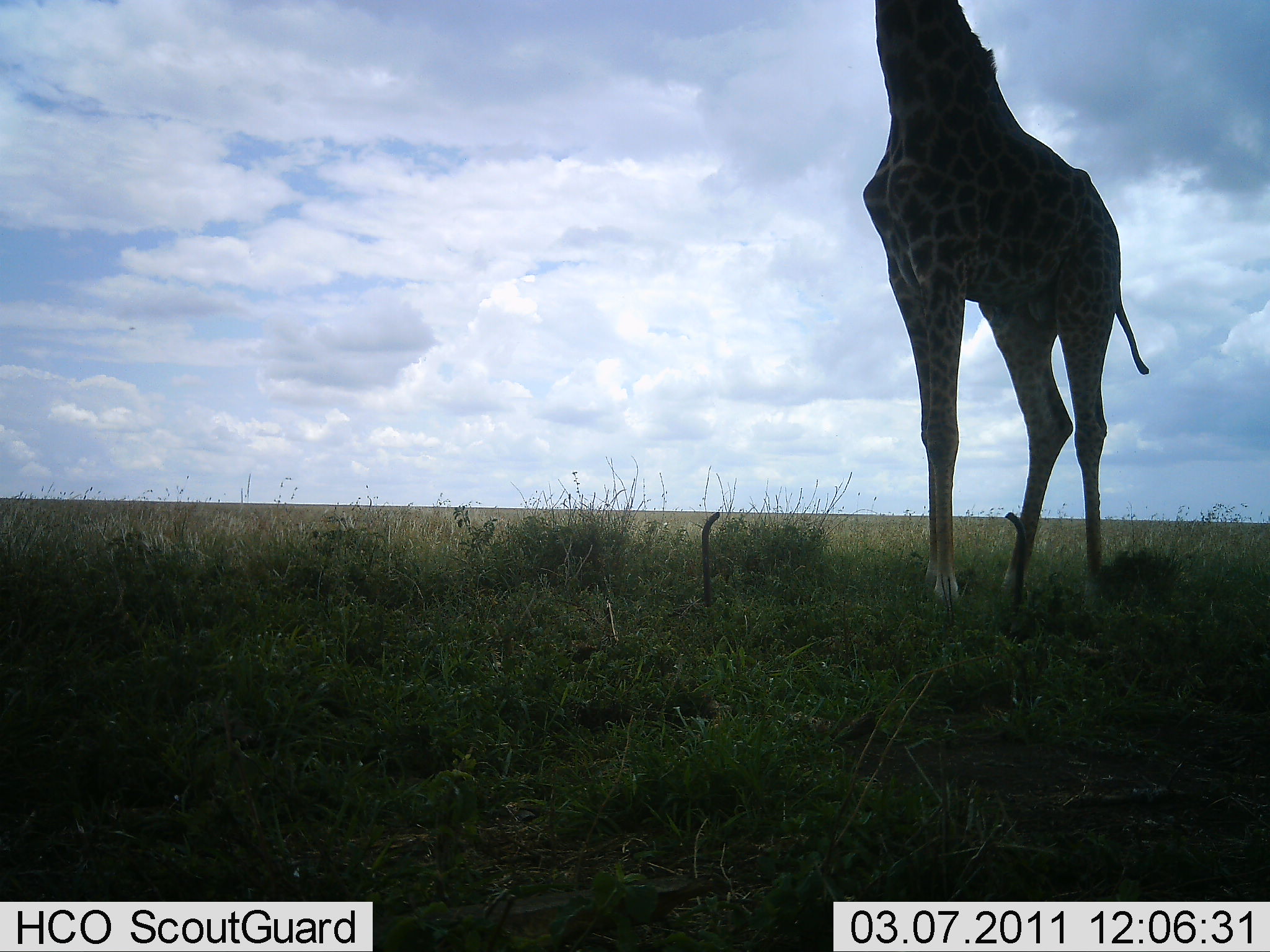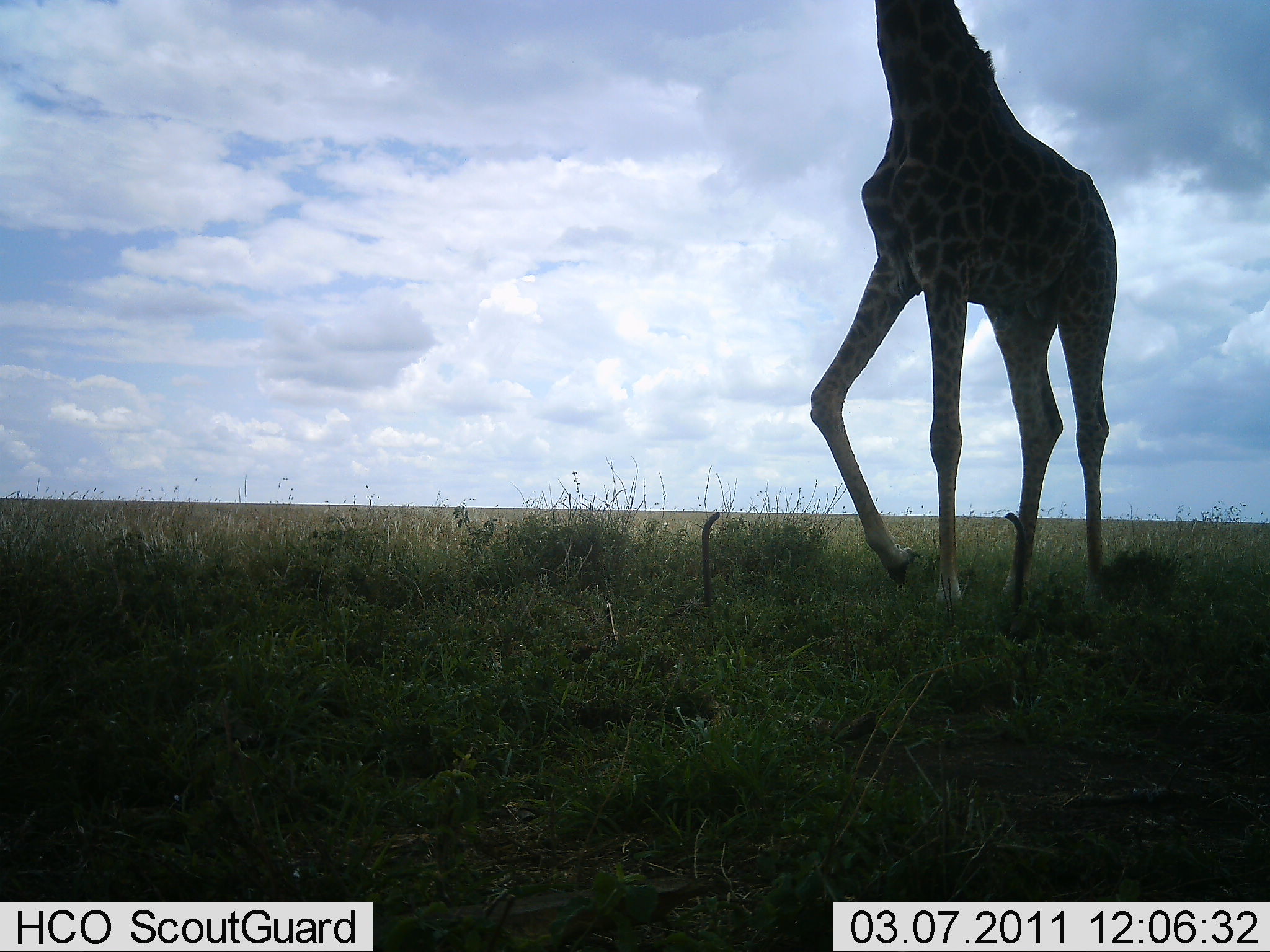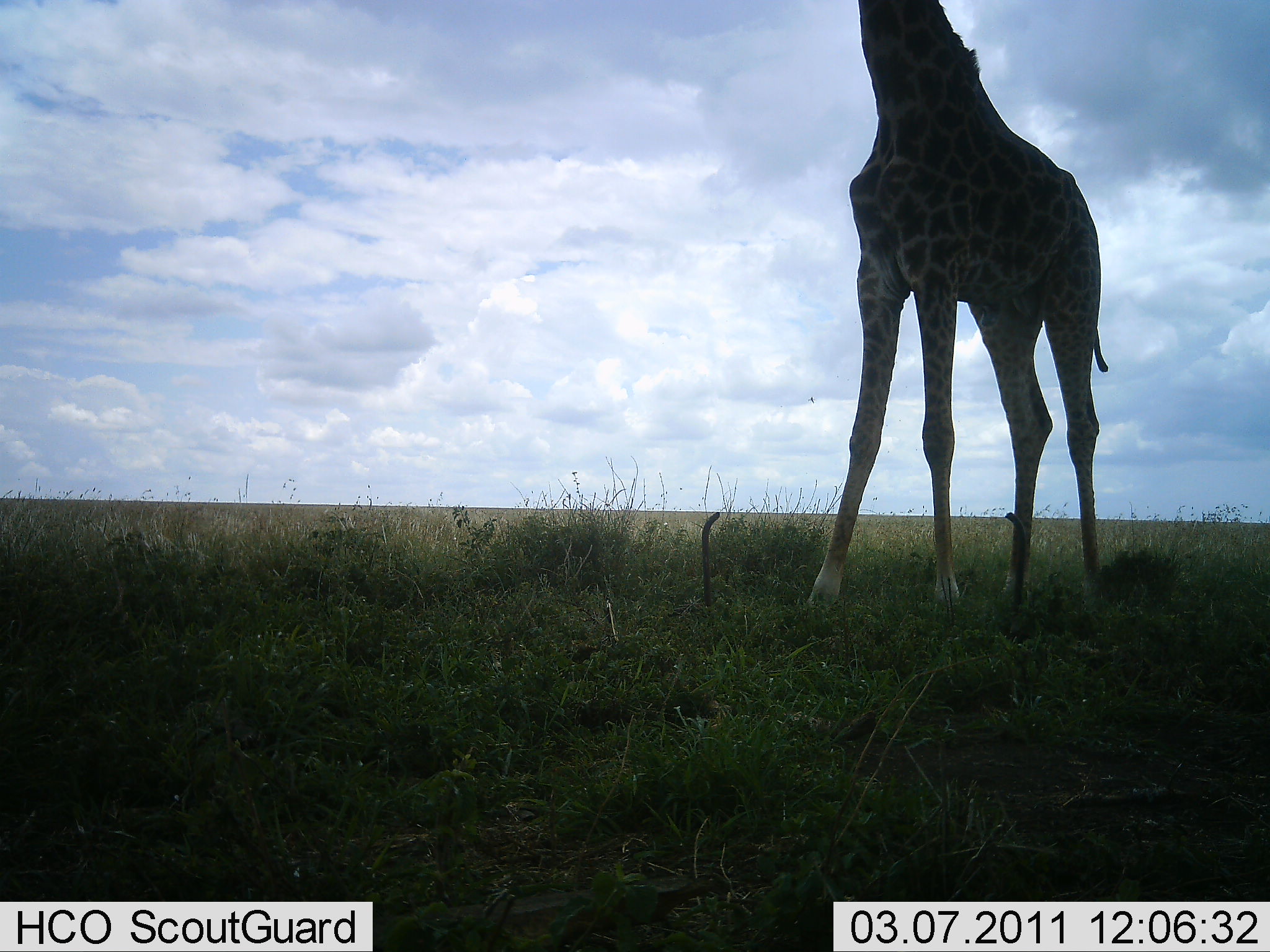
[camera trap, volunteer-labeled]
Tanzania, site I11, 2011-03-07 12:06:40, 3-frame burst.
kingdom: Animalia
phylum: Chordata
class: Mammalia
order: Artiodactyla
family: Giraffidae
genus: Giraffa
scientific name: Giraffa camelopardalis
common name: giraffe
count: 1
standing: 69%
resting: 0%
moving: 44%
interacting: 0%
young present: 0%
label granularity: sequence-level